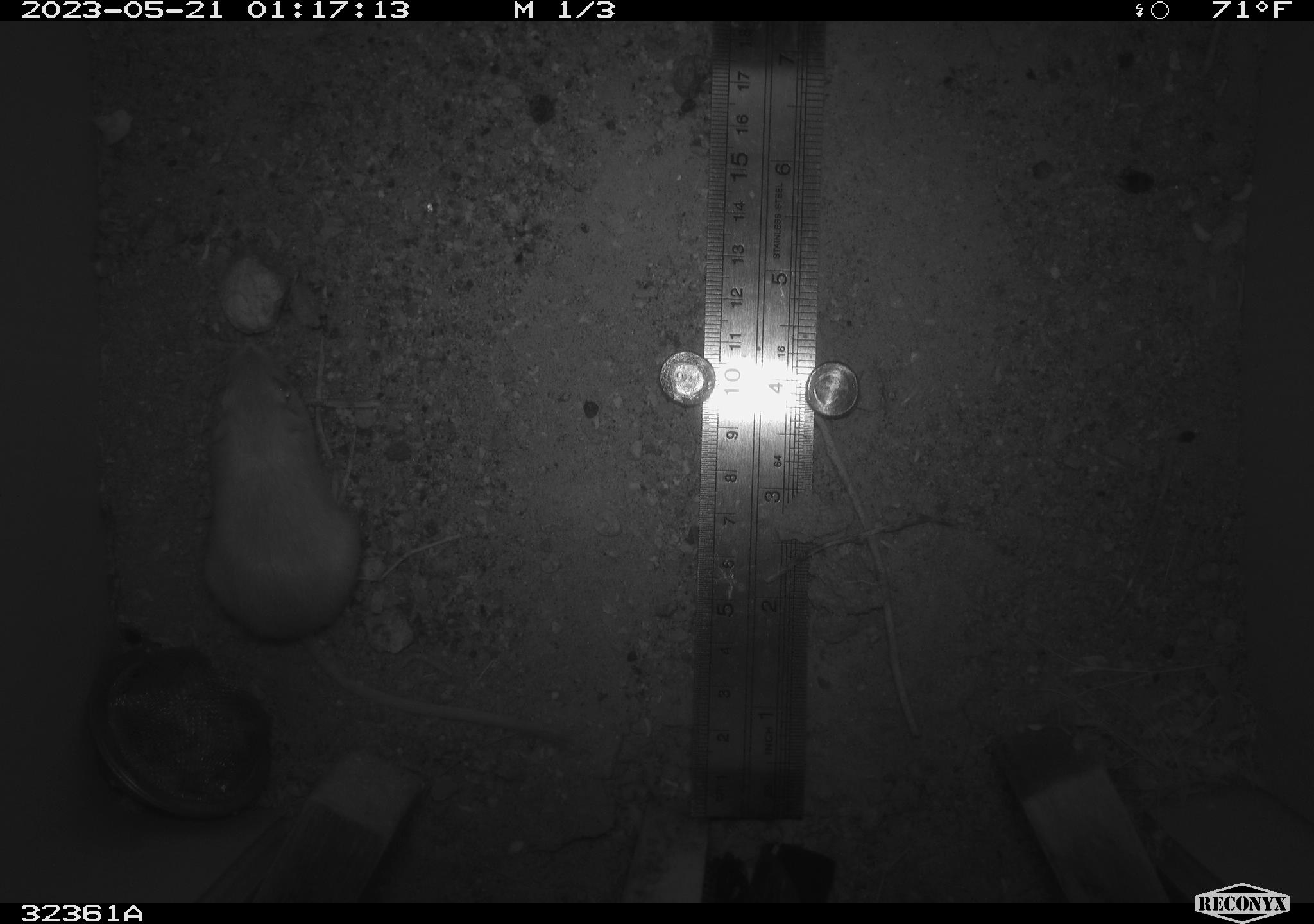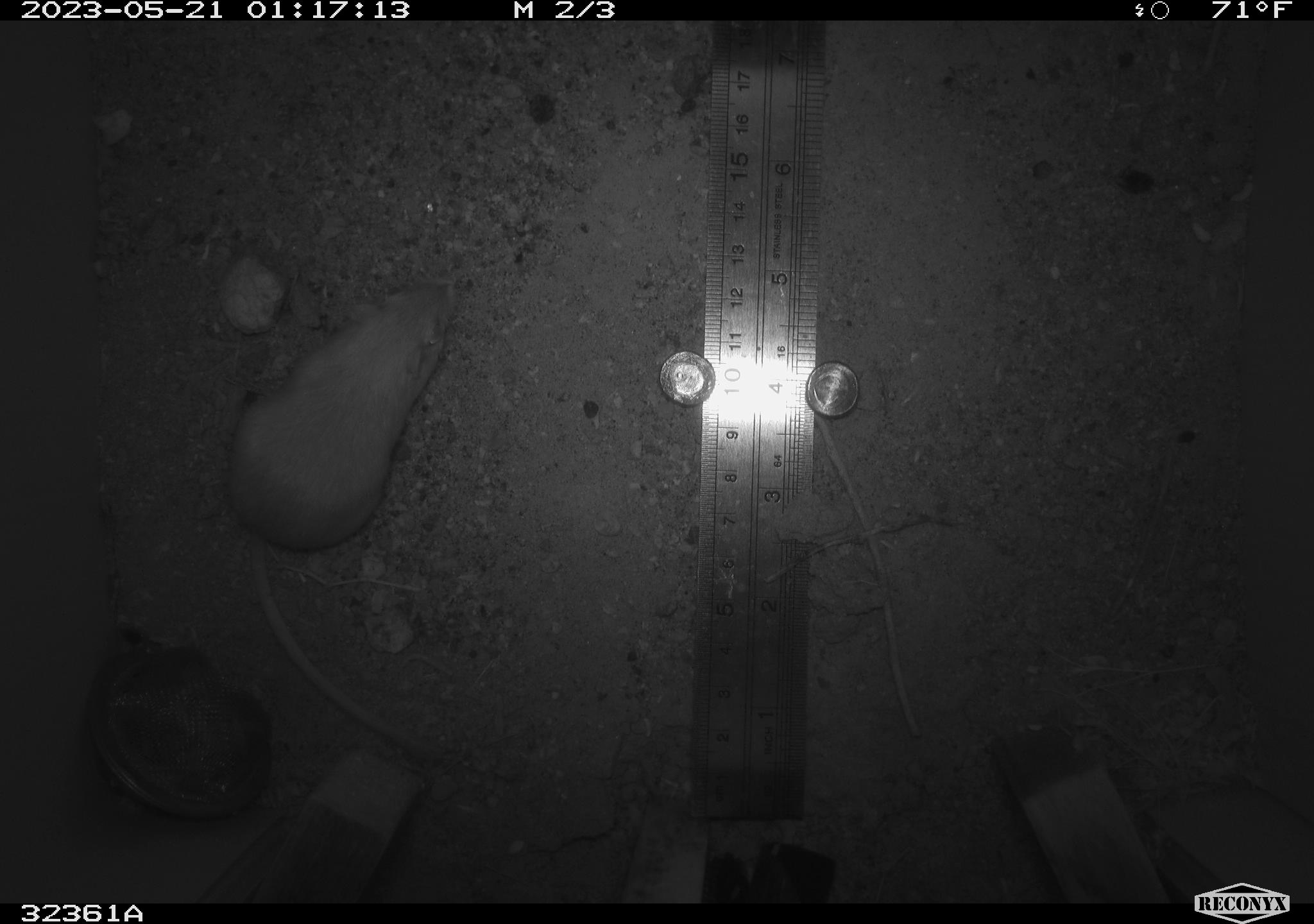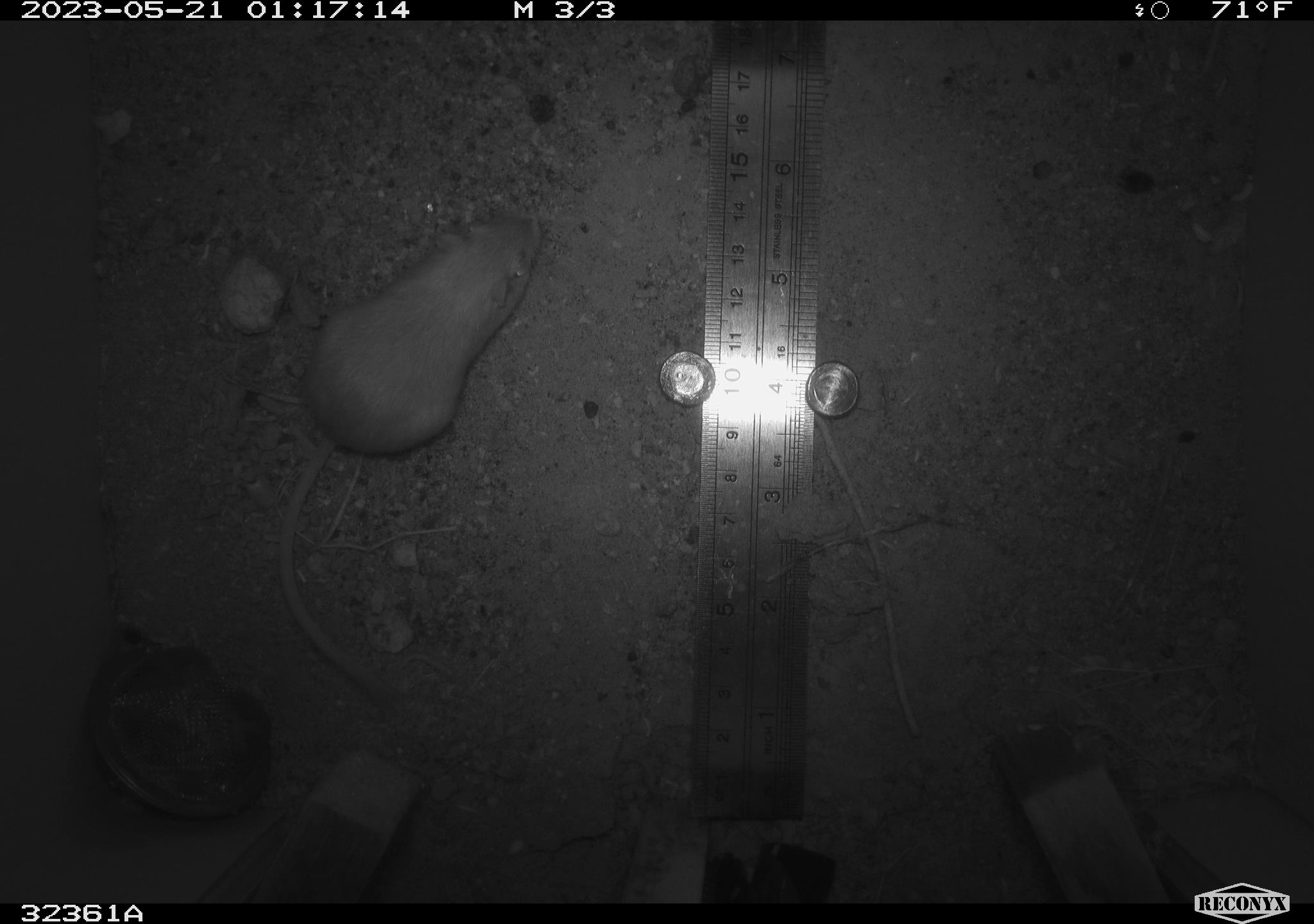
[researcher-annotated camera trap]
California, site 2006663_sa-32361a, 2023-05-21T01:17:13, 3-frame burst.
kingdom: Animalia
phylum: Chordata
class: Mammalia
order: Rodentia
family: Heteromyidae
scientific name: Heteromyidae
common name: kangaroo rats and pocket mice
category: heteromyidae family